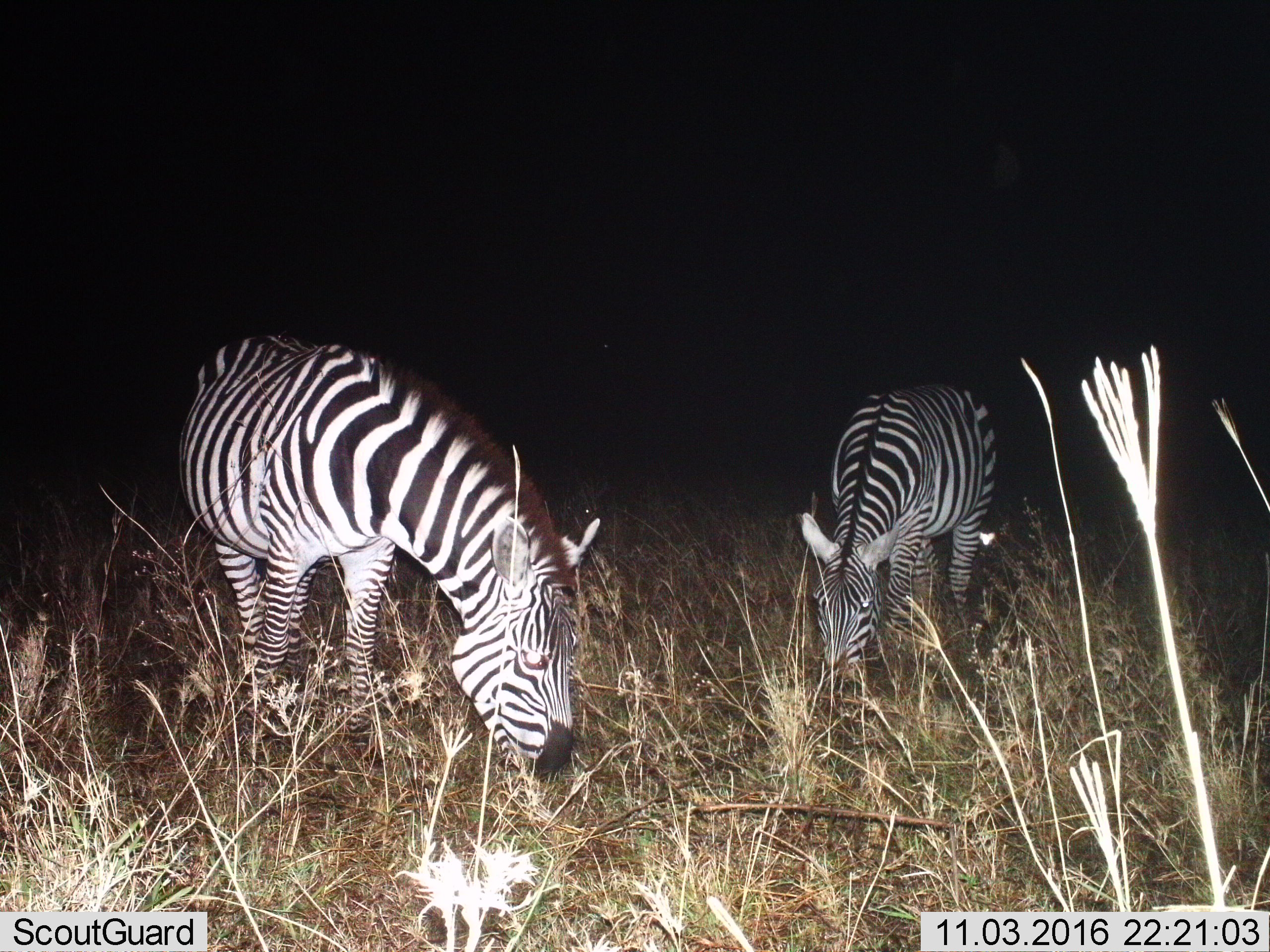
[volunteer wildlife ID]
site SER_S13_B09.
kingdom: Animalia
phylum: Chordata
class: Mammalia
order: Perissodactyla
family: Equidae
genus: Equus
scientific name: Equus quagga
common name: plains zebra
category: zebraplains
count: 2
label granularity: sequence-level